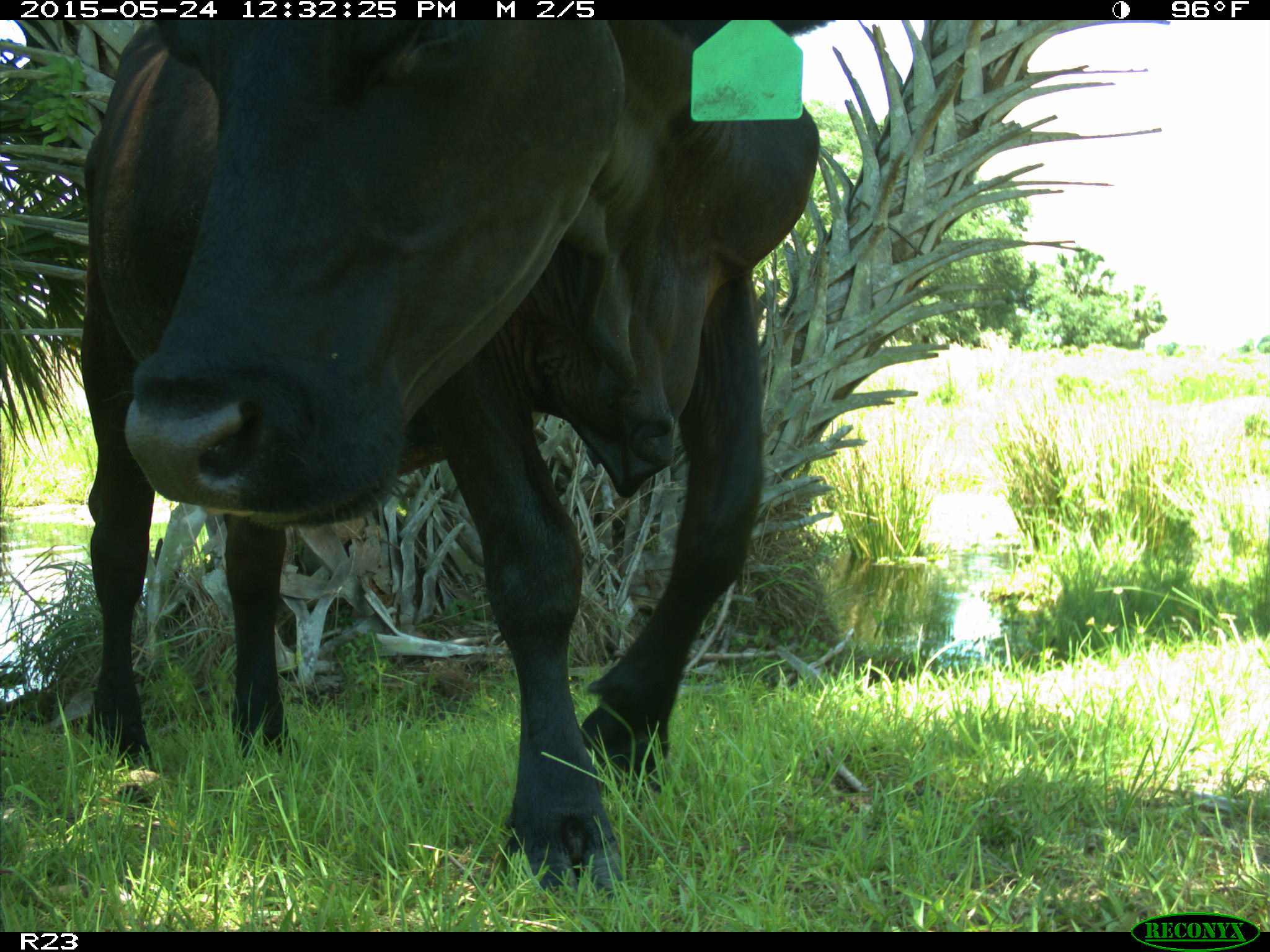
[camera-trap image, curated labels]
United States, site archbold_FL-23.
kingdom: Animalia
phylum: Chordata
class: Mammalia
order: Artiodactyla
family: Bovidae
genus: Bos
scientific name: Bos taurus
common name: domestic cow